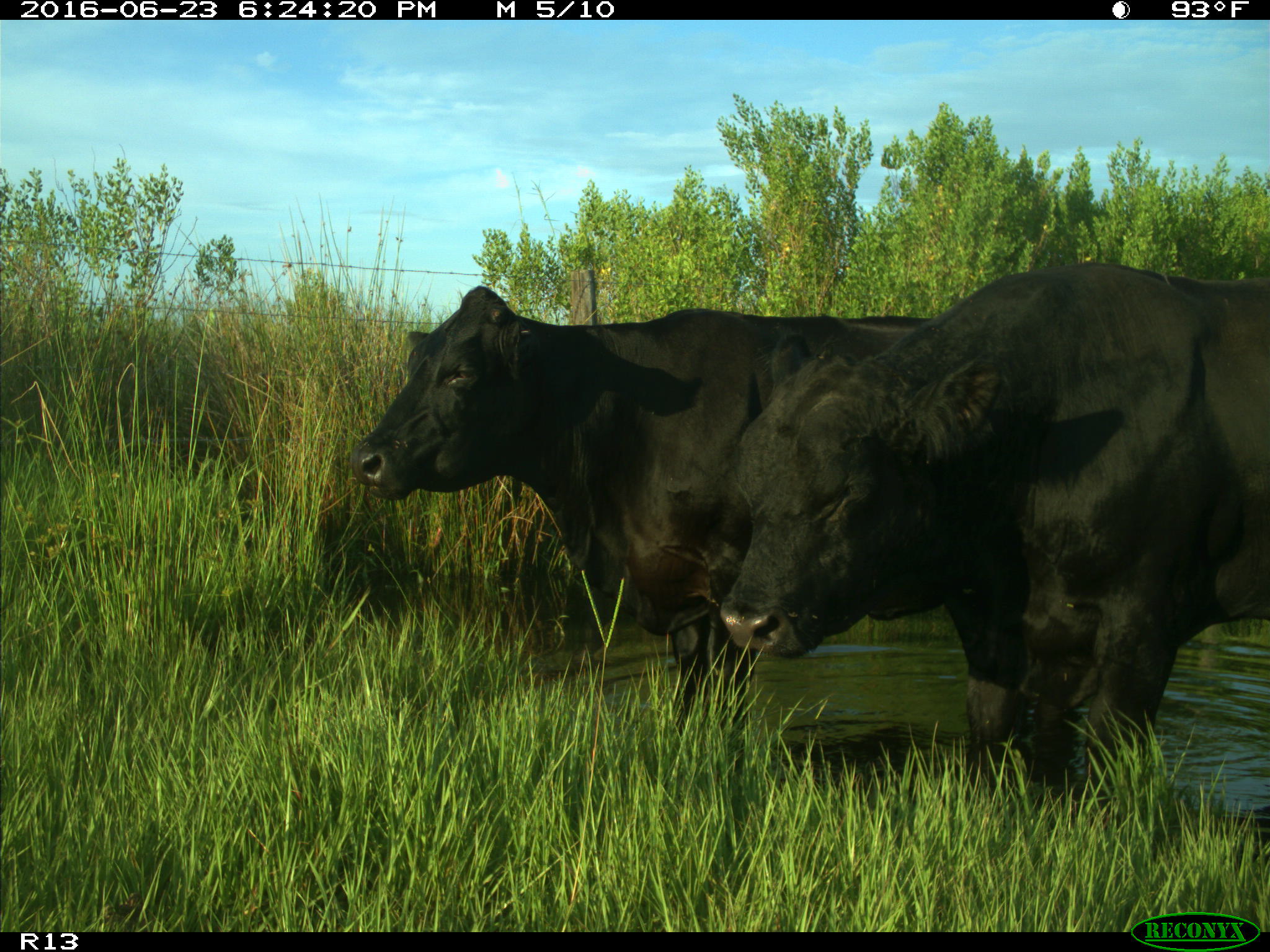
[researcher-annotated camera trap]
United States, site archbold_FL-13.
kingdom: Animalia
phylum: Chordata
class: Mammalia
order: Artiodactyla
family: Bovidae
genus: Bos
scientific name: Bos taurus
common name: domestic cow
Bos taurus (domestic cow).